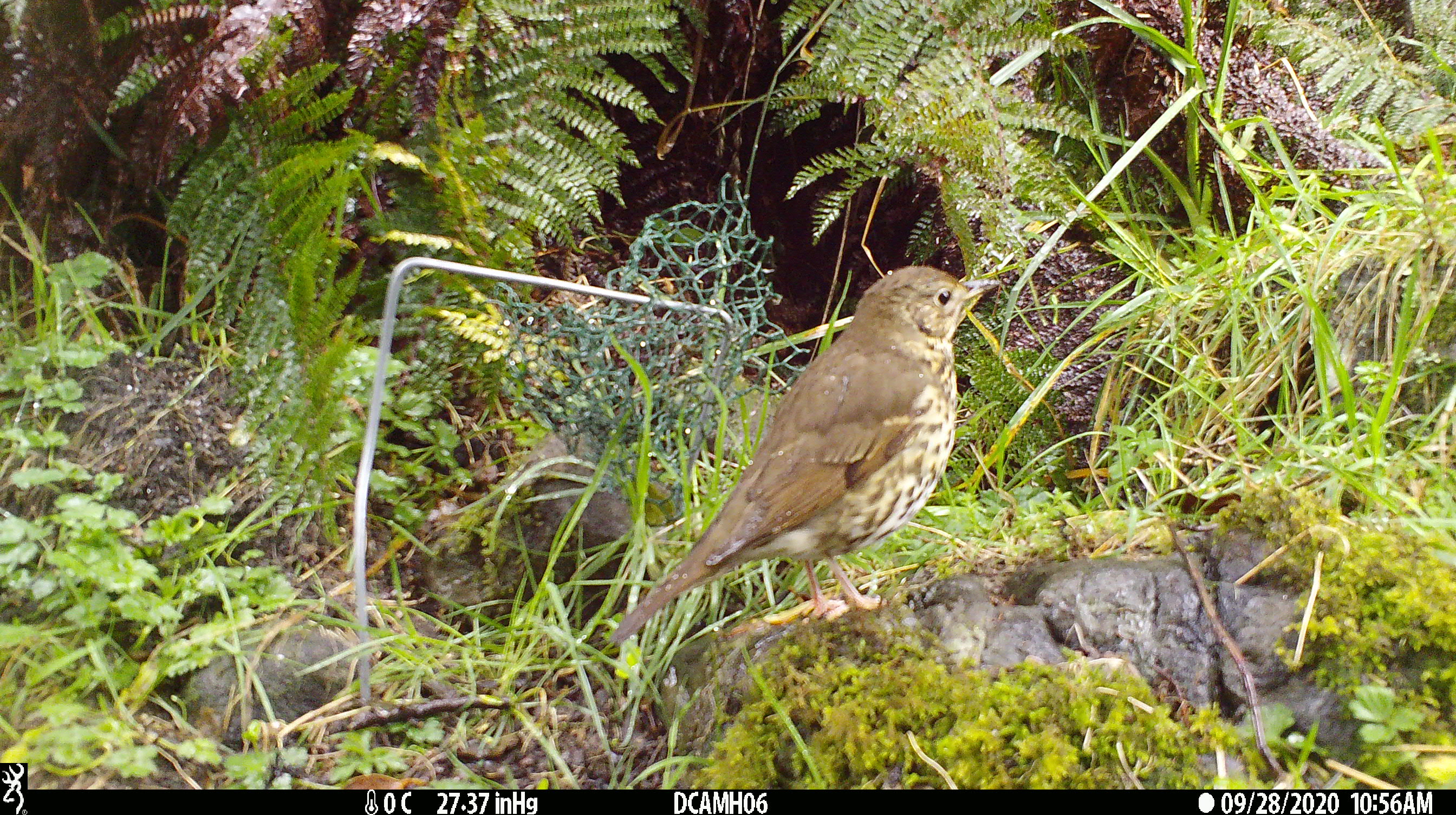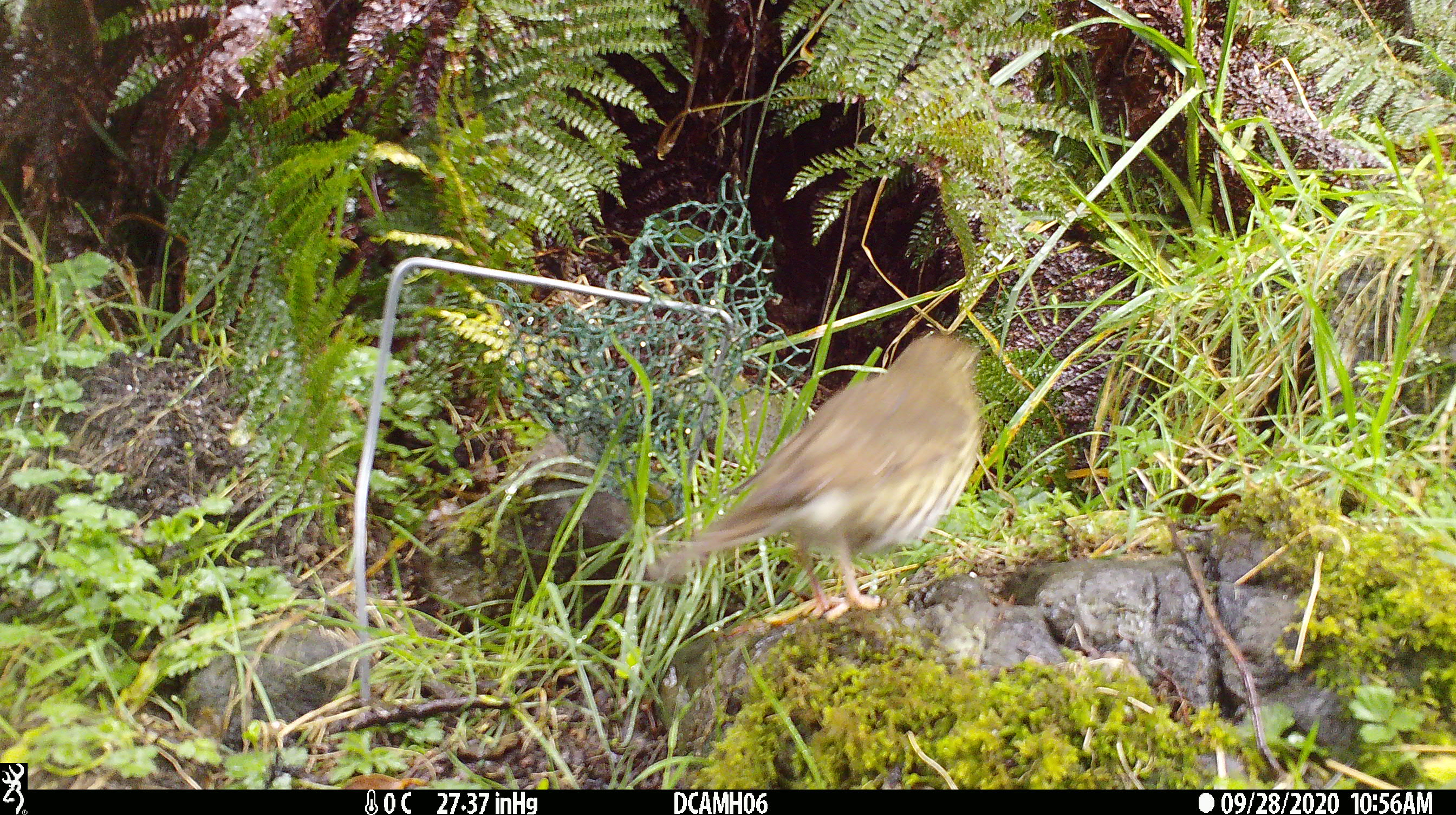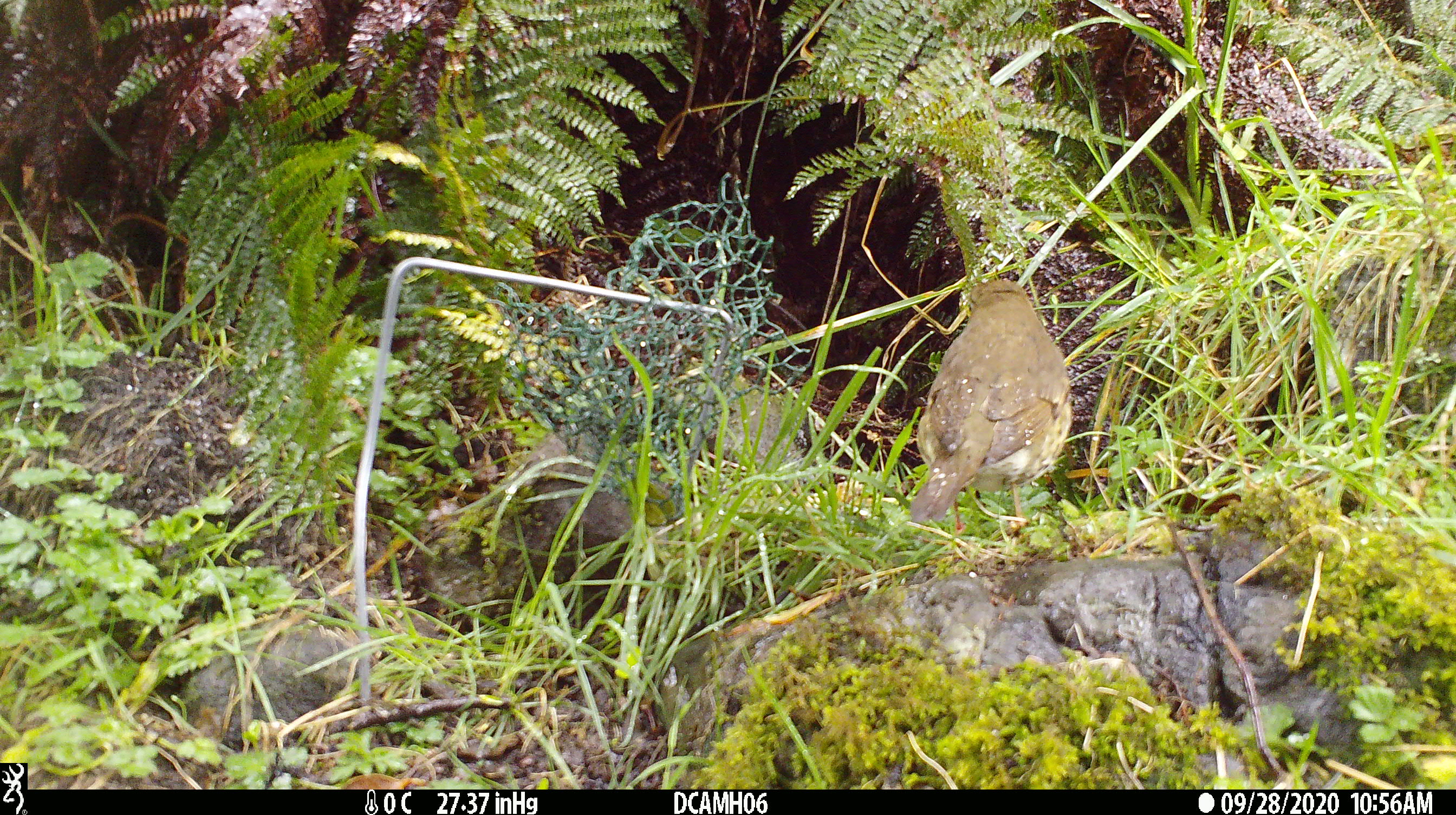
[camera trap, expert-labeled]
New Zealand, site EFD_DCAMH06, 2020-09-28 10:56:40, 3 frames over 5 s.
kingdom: Animalia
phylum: Chordata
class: Aves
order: Passeriformes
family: Turdidae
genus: Turdus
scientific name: Turdus philomelos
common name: song thrush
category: thrush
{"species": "thrush (song thrush) (Turdus philomelos)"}